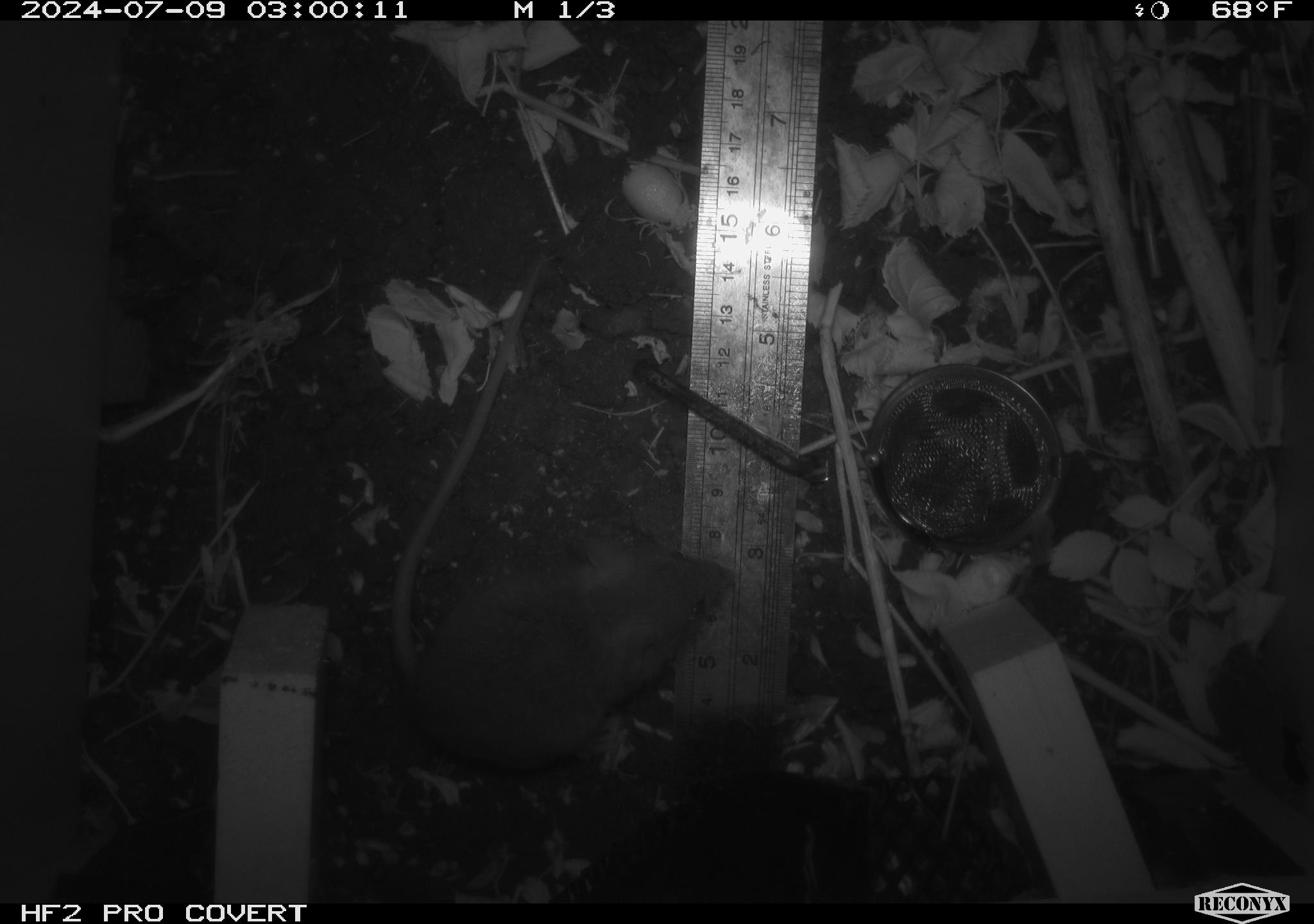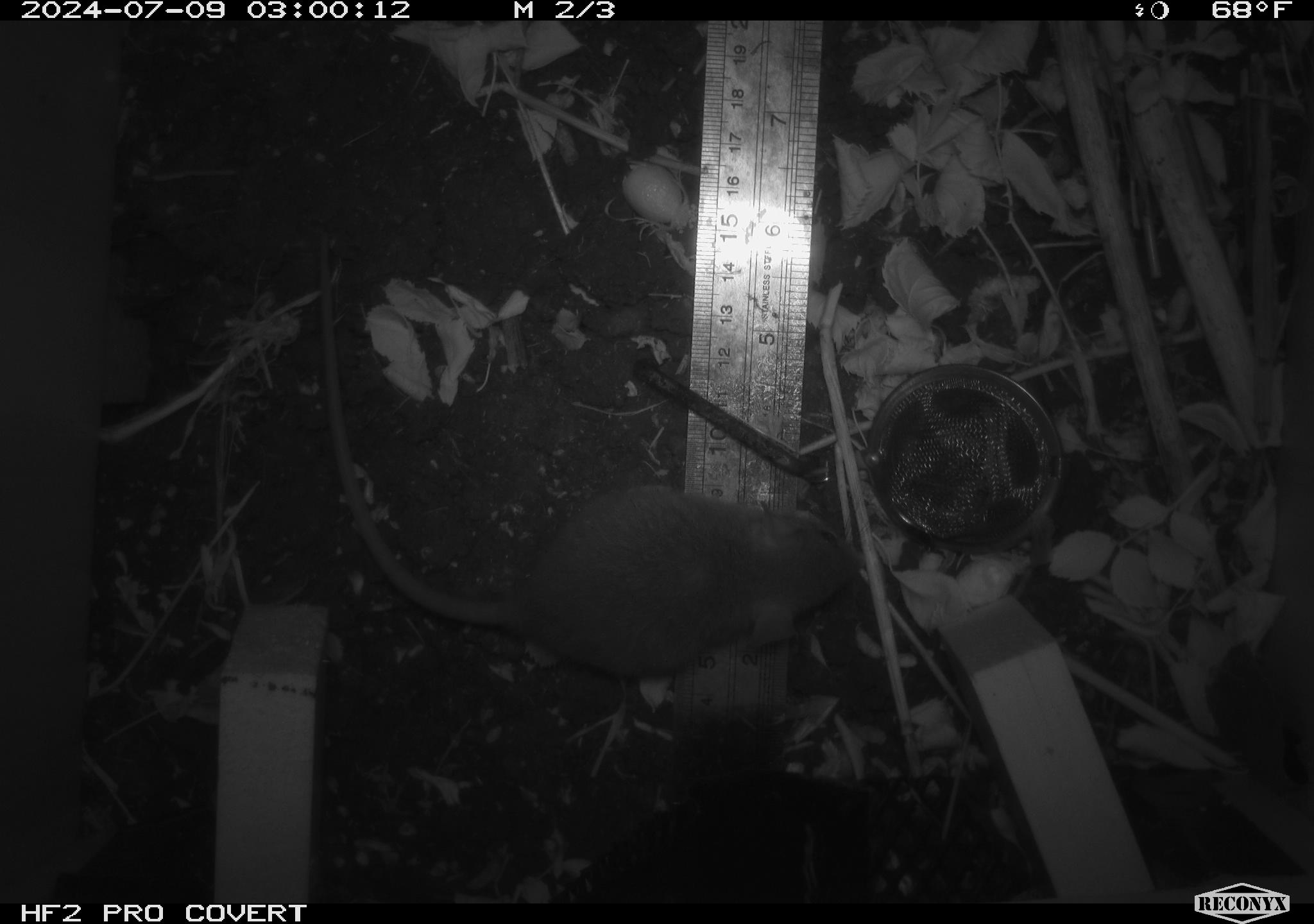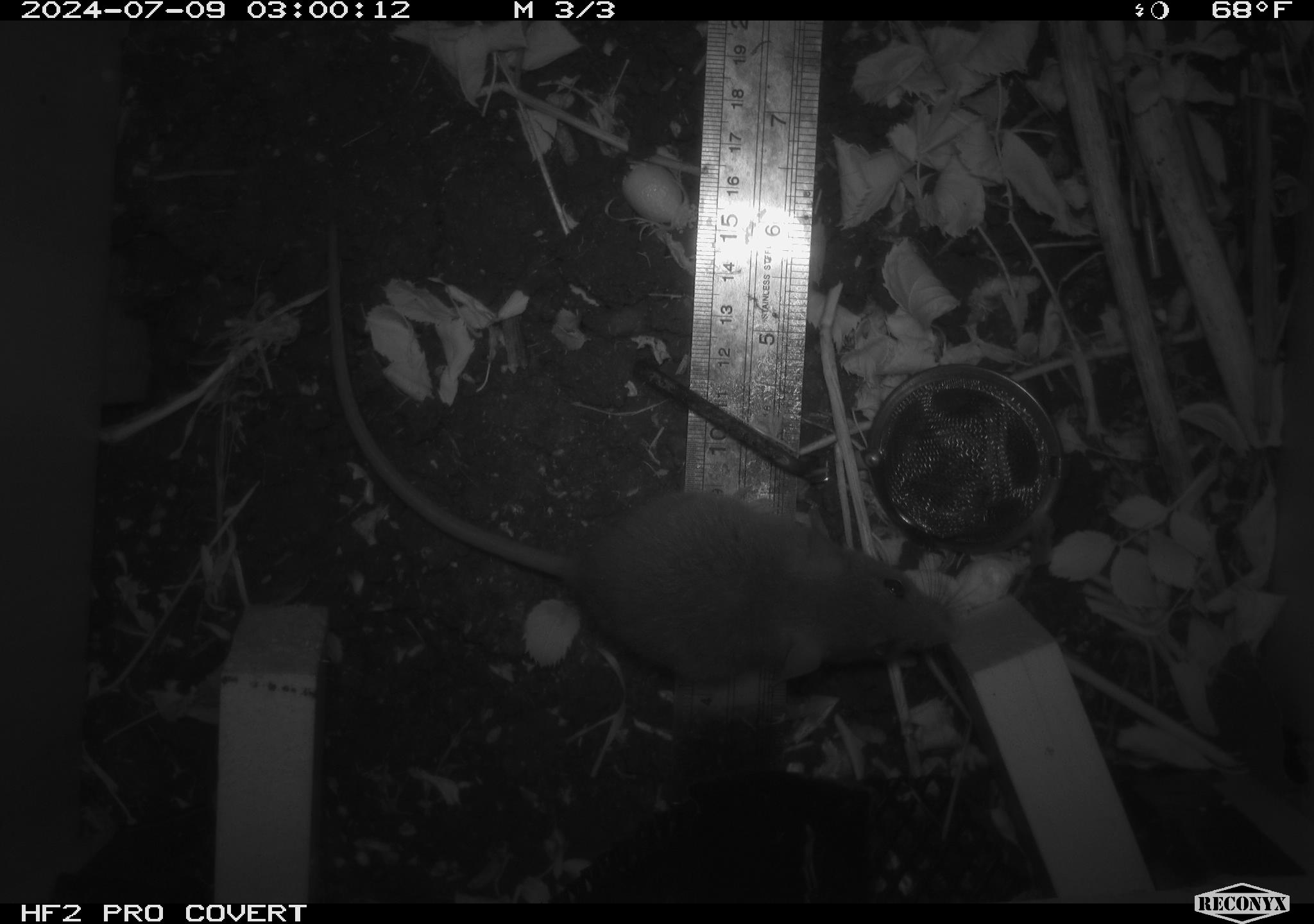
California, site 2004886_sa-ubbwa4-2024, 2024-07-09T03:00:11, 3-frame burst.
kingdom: Animalia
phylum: Chordata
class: Mammalia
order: Rodentia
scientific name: Rodentia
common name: woodrat or rat or mouse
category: woodrat or rat or mouse species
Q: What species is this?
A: Woodrat or rat or mouse species (woodrat or rat or mouse) (Rodentia).